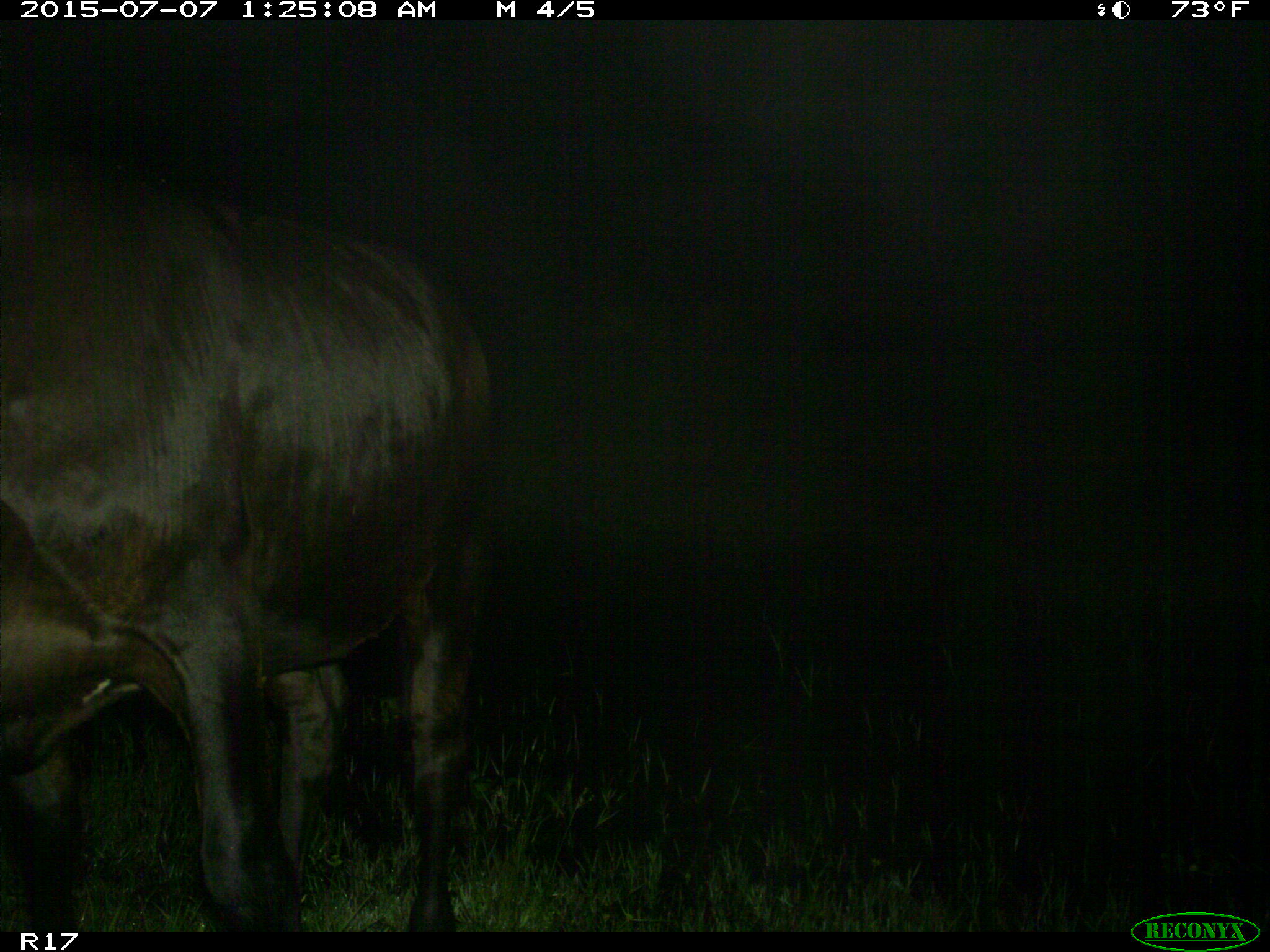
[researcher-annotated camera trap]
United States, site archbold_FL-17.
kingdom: Animalia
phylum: Chordata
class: Mammalia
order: Artiodactyla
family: Bovidae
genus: Bos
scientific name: Bos taurus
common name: domestic cow